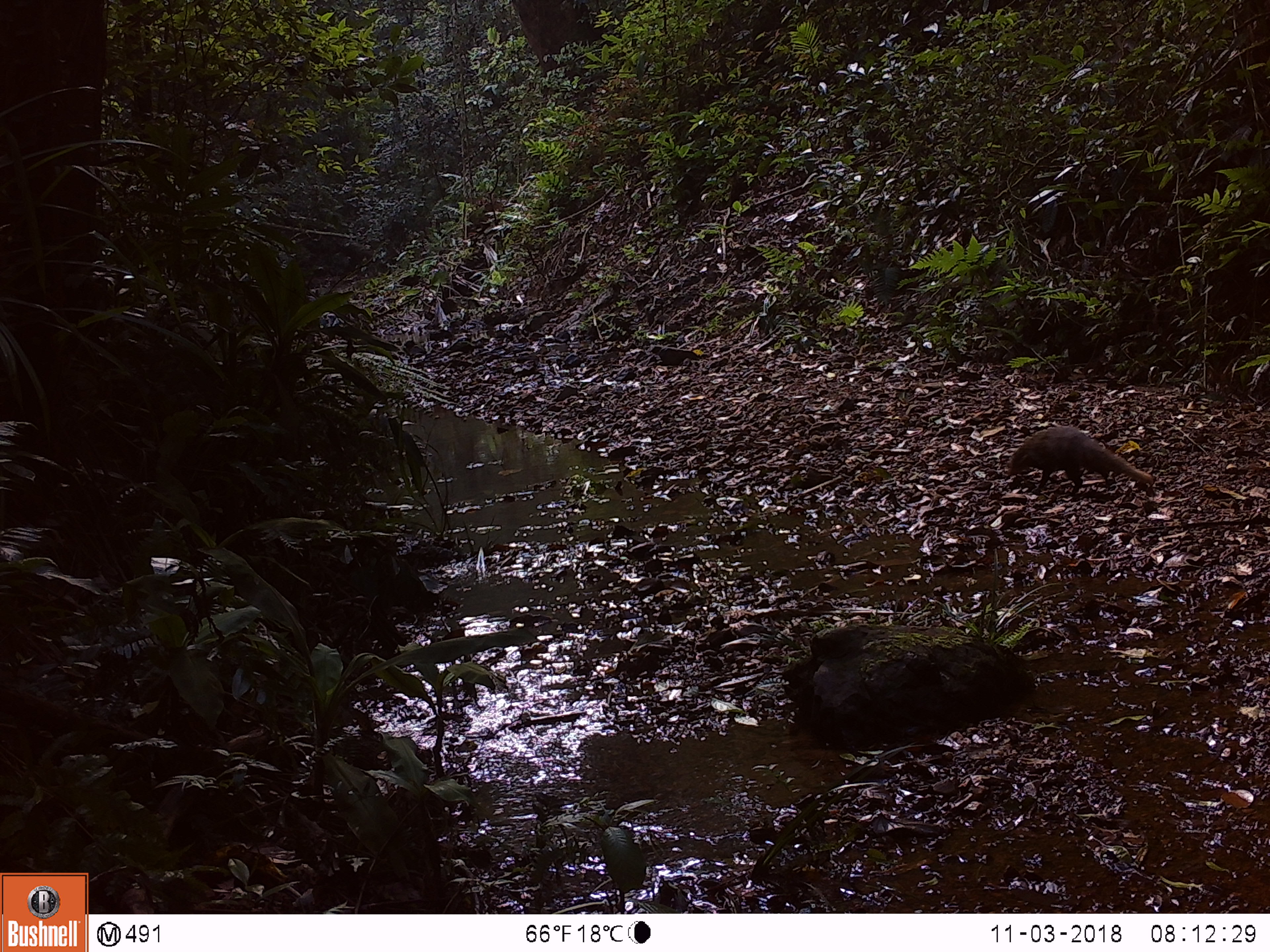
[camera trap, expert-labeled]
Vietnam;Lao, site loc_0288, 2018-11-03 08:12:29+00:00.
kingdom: Animalia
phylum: Chordata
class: Mammalia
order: Carnivora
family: Herpestidae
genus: Urva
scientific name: Urva urva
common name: crab-eating mongoose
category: crab eating mongoose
Crab eating mongoose (crab-eating mongoose) (Urva urva). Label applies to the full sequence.